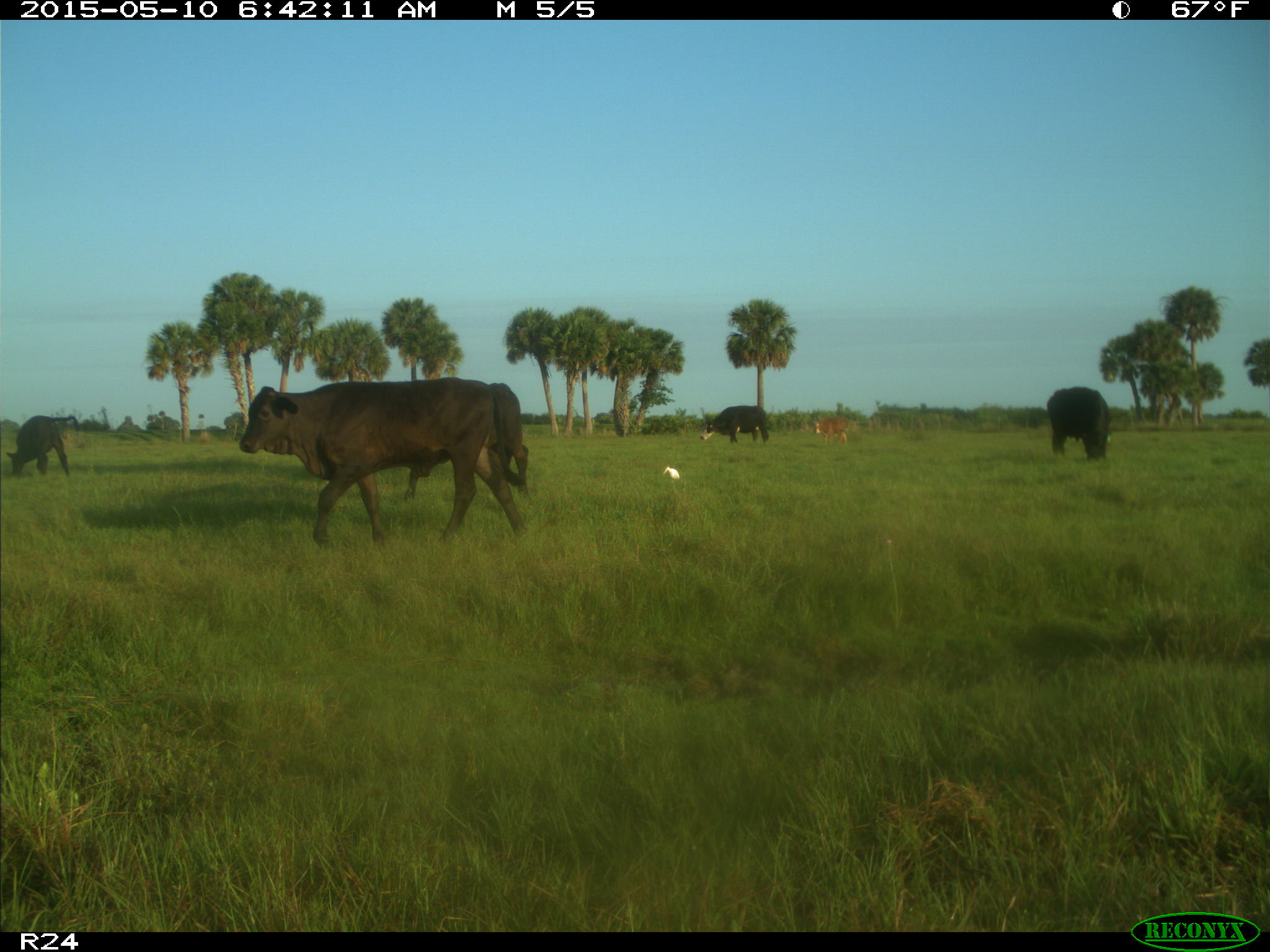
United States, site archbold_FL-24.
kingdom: Animalia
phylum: Chordata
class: Mammalia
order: Artiodactyla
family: Bovidae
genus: Bos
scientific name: Bos taurus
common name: domestic cow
Bos taurus (domestic cow).